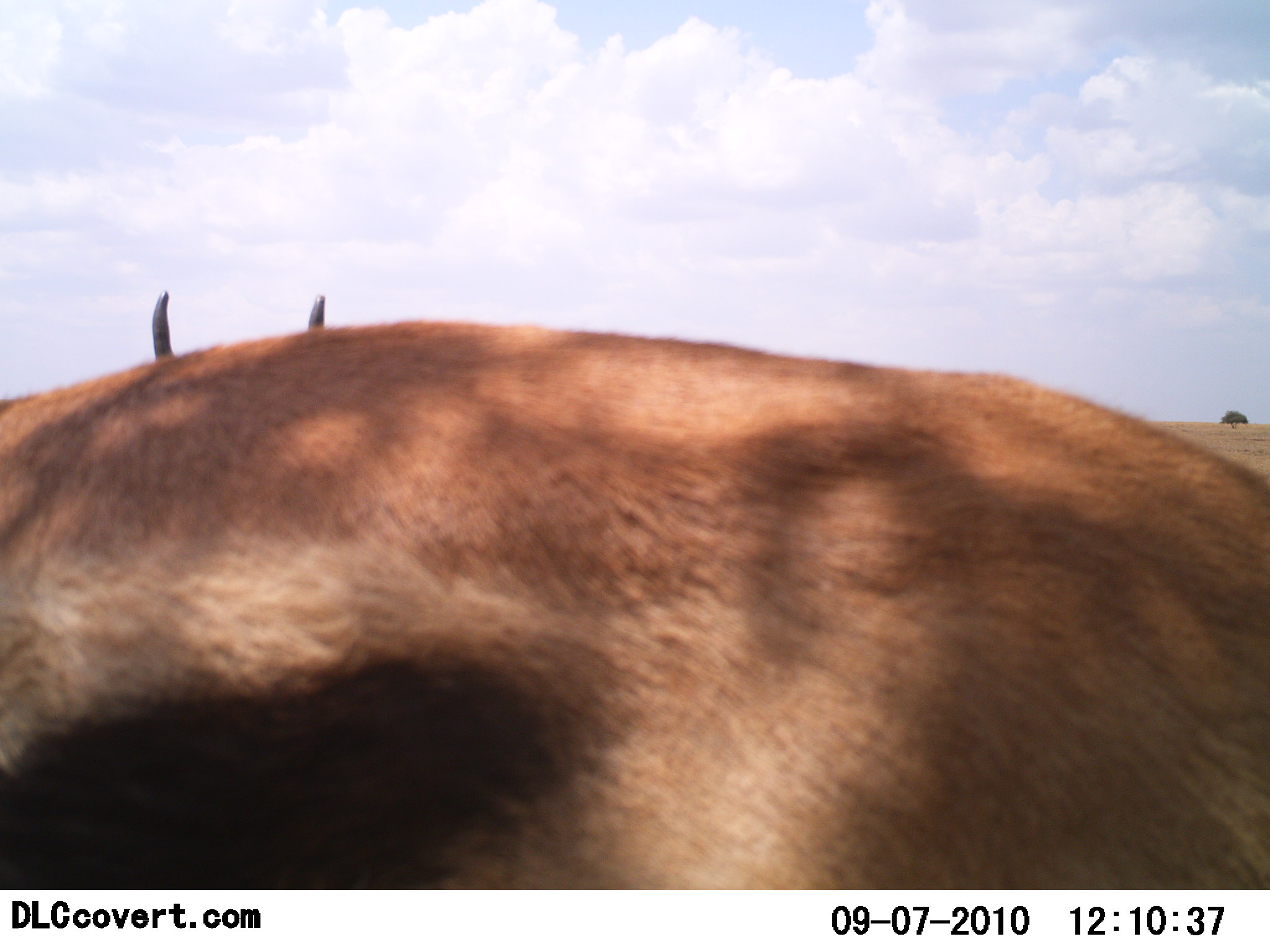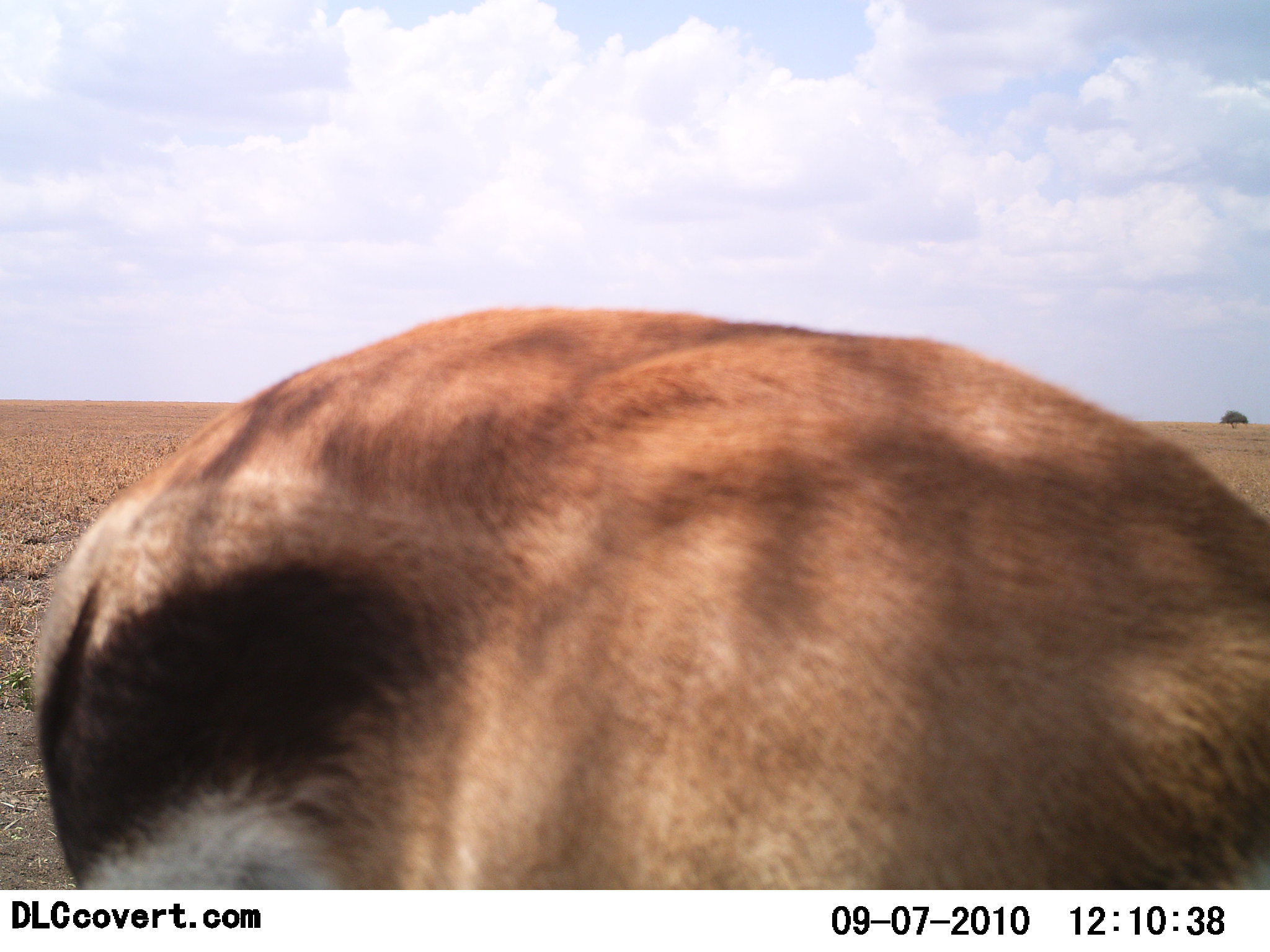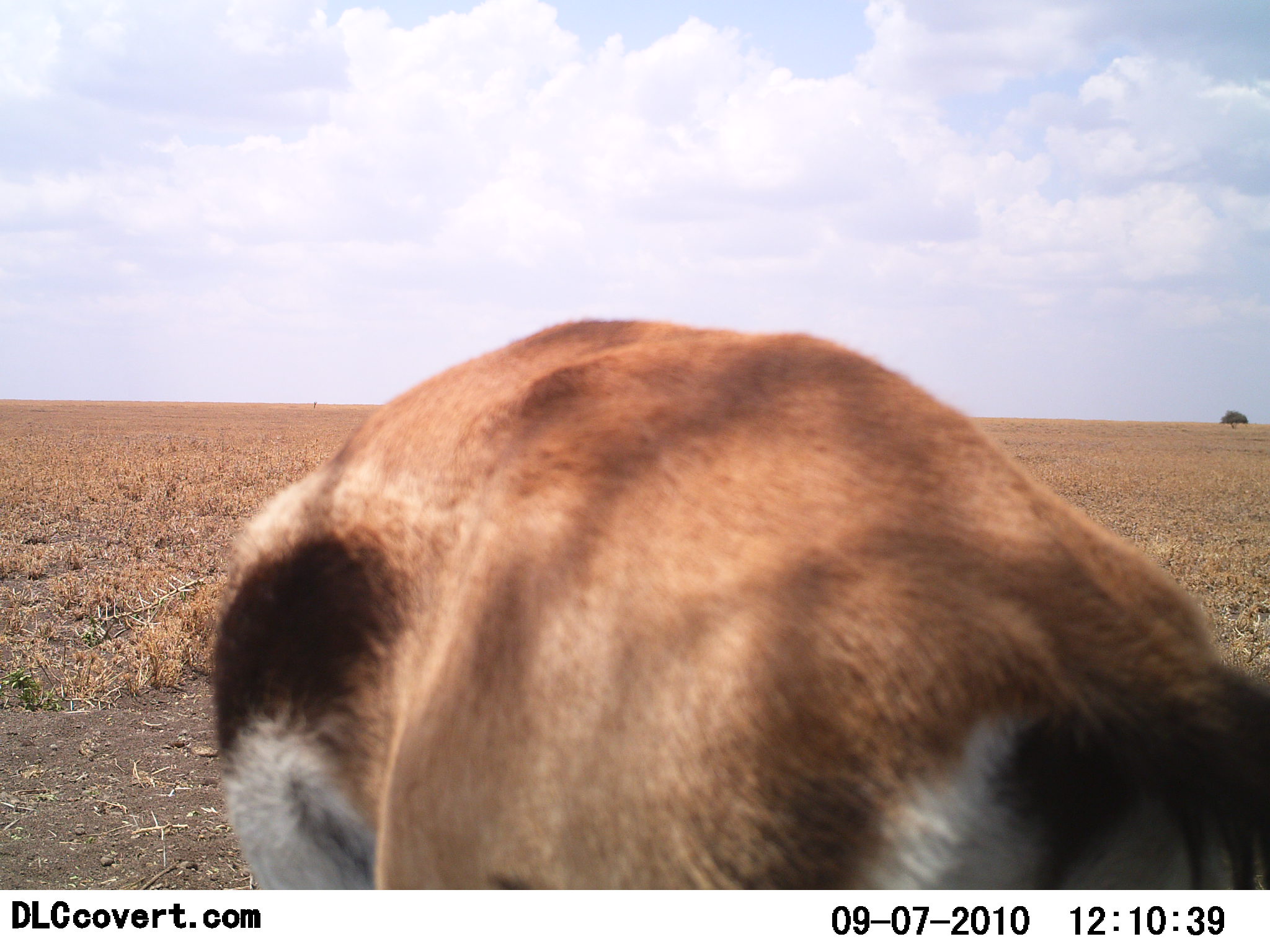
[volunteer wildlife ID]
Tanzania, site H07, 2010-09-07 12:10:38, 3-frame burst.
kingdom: Animalia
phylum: Chordata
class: Mammalia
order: Artiodactyla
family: Bovidae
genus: Eudorcas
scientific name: Eudorcas thomsonii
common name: thomson's gazelle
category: gazellethomsons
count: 1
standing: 62%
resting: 0%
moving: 15%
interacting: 0%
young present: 0%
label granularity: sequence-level